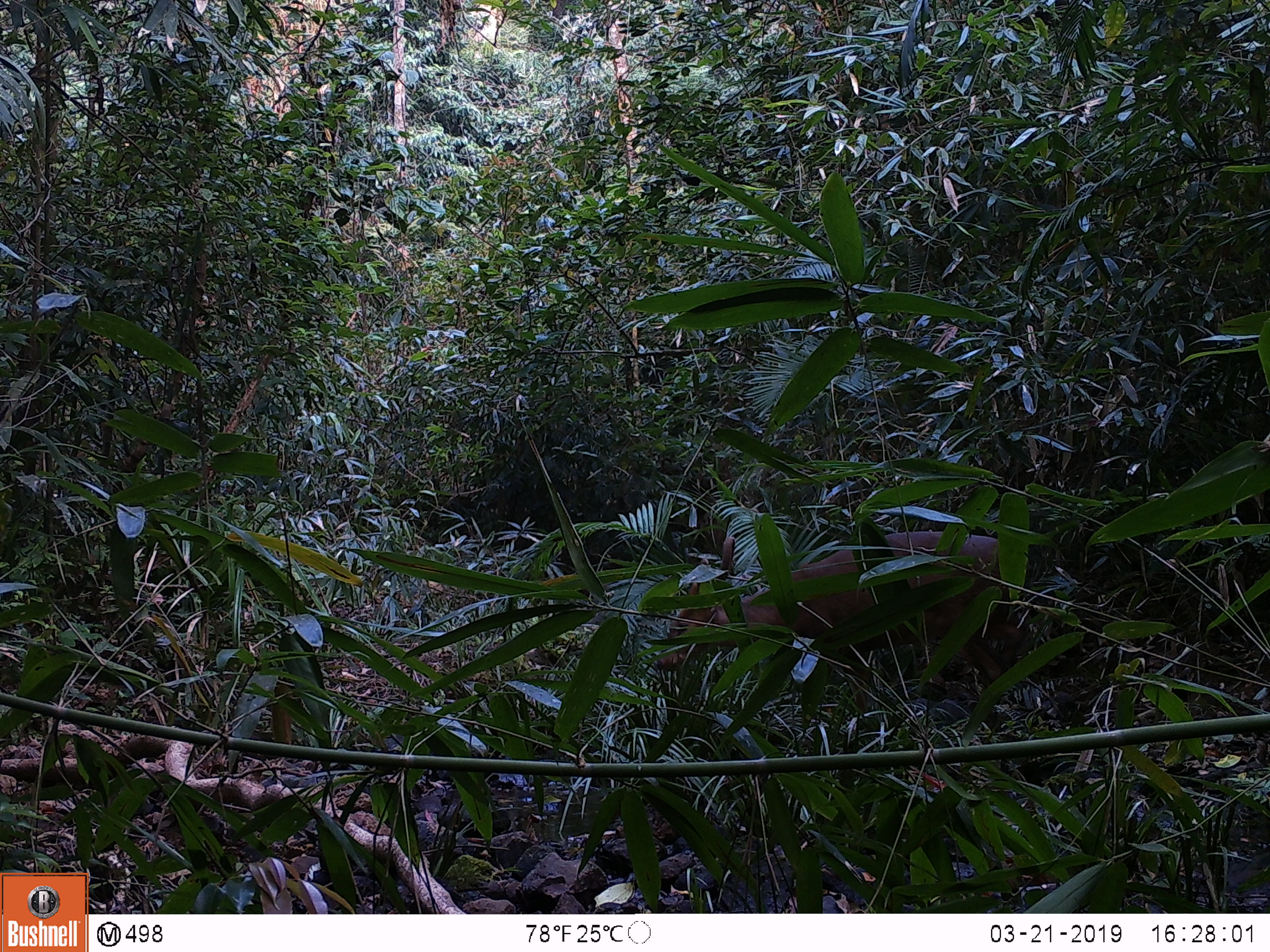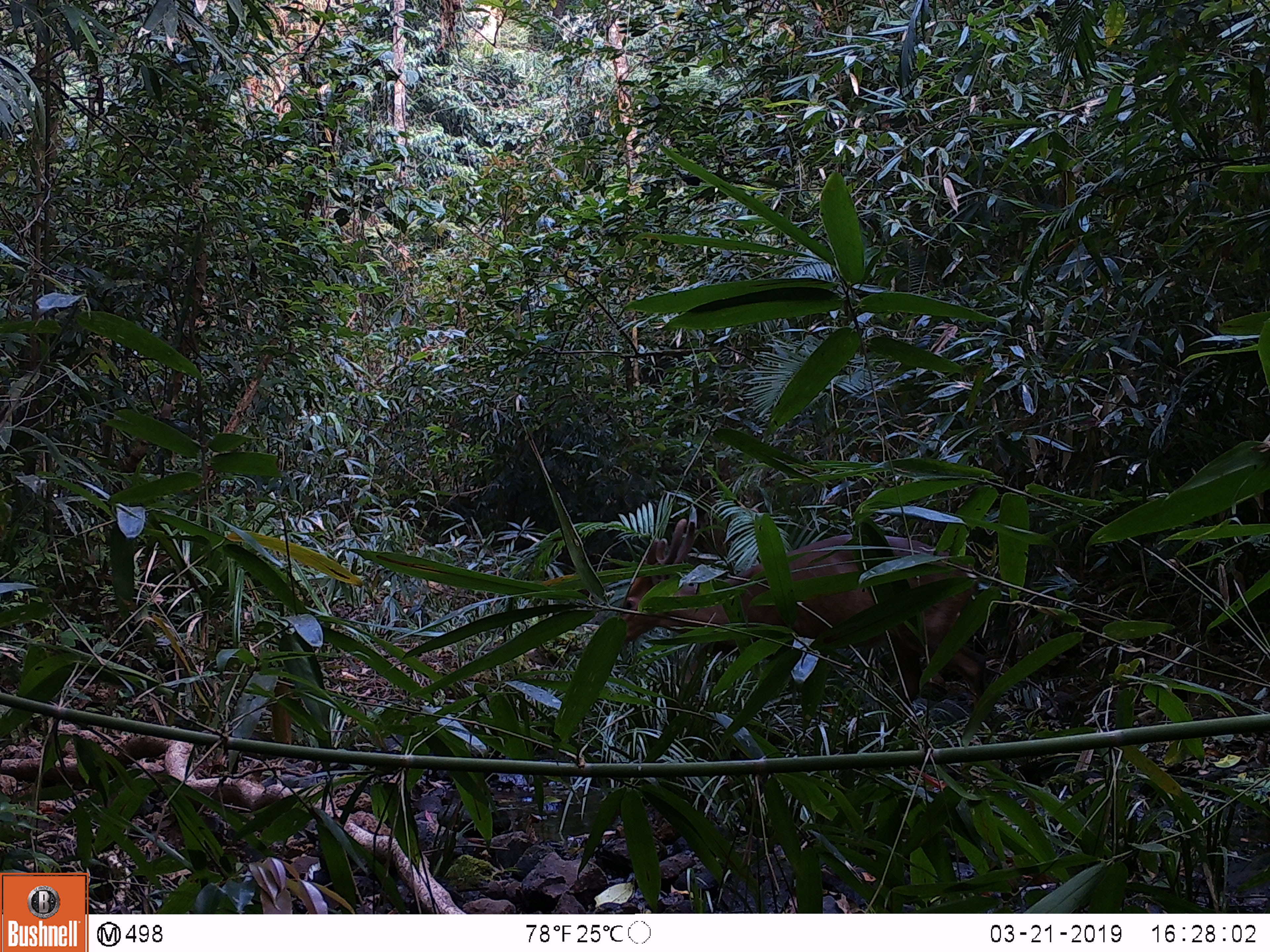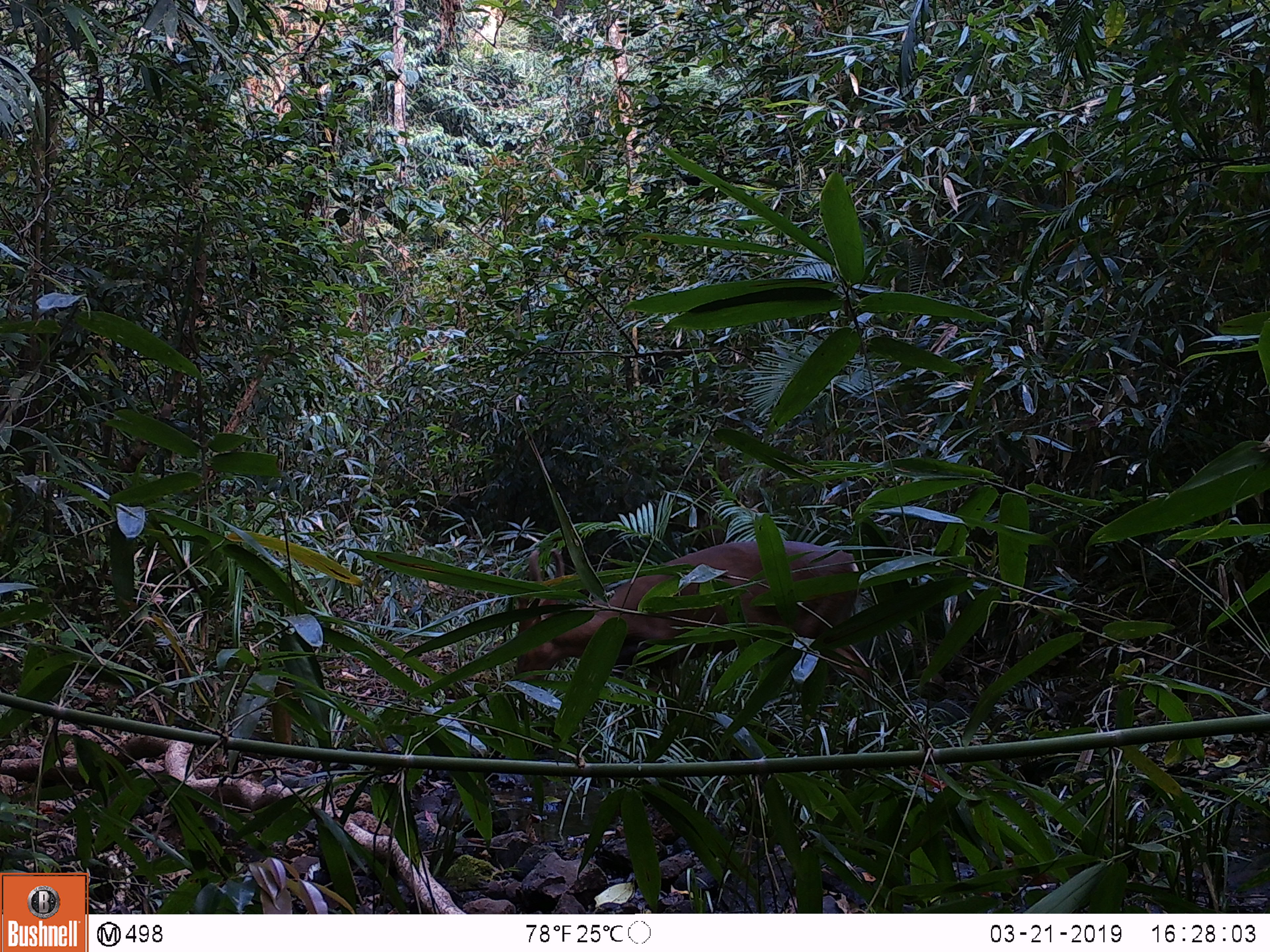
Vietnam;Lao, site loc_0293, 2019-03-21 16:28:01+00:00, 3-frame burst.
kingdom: Animalia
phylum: Chordata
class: Mammalia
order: Artiodactyla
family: Cervidae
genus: Muntiacus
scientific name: Muntiacus vuquangensis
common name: large-antlered muntjac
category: large antlered muntjac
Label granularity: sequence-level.